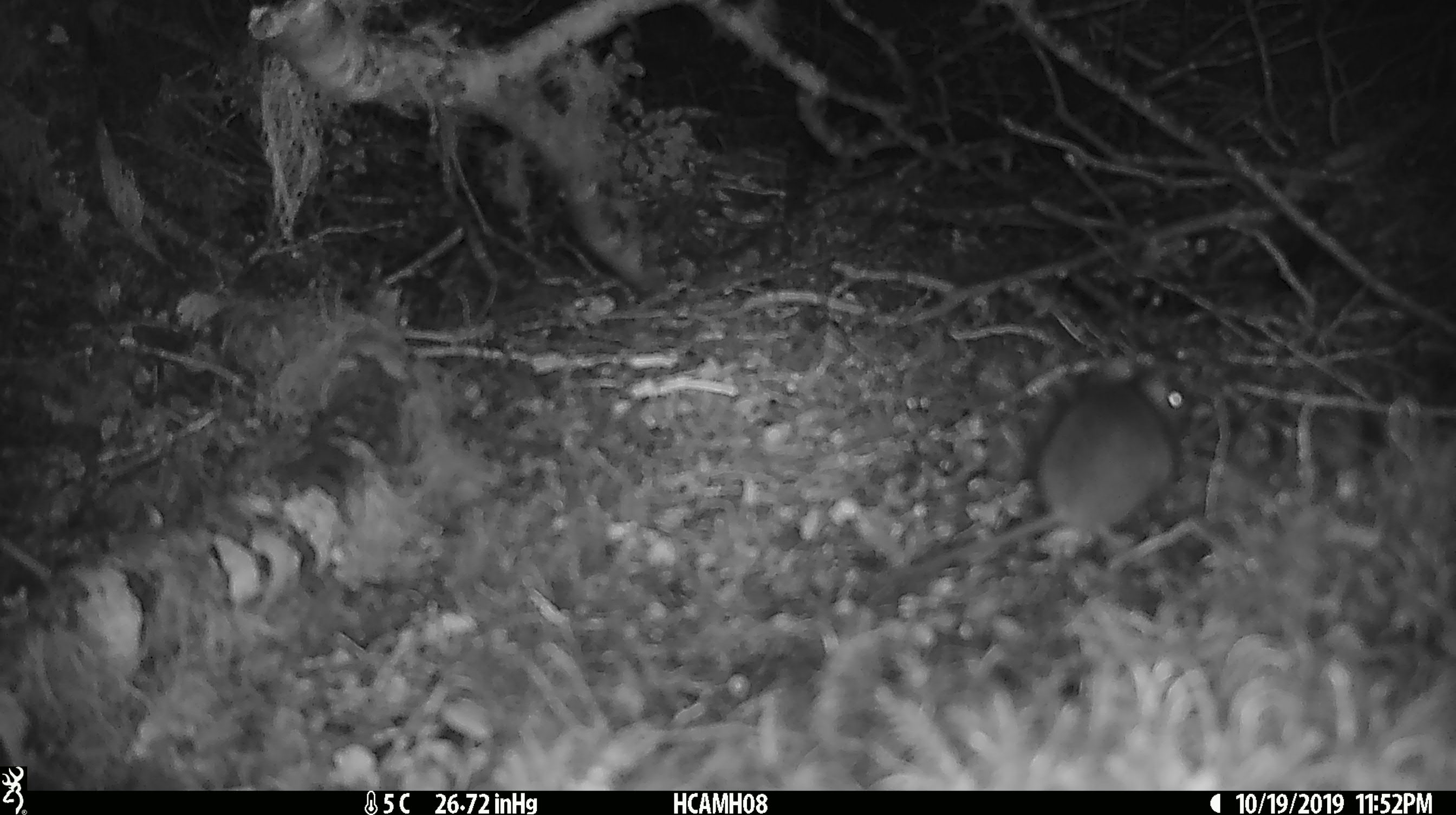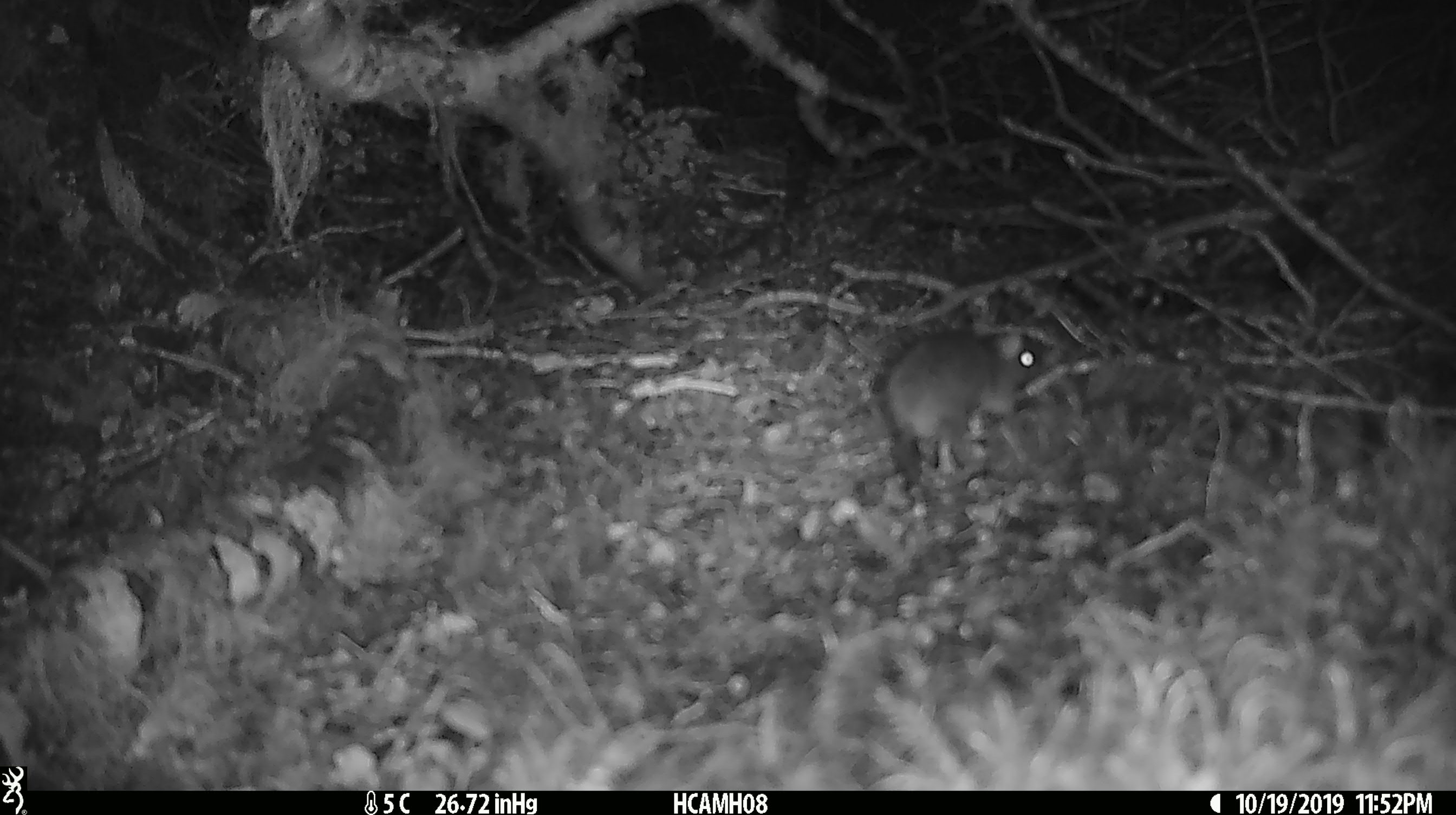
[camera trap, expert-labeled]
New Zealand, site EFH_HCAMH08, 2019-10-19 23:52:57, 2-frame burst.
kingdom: Animalia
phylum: Chordata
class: Mammalia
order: Rodentia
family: Muridae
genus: Mus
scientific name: Mus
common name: mouse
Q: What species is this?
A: Mouse (Mus).